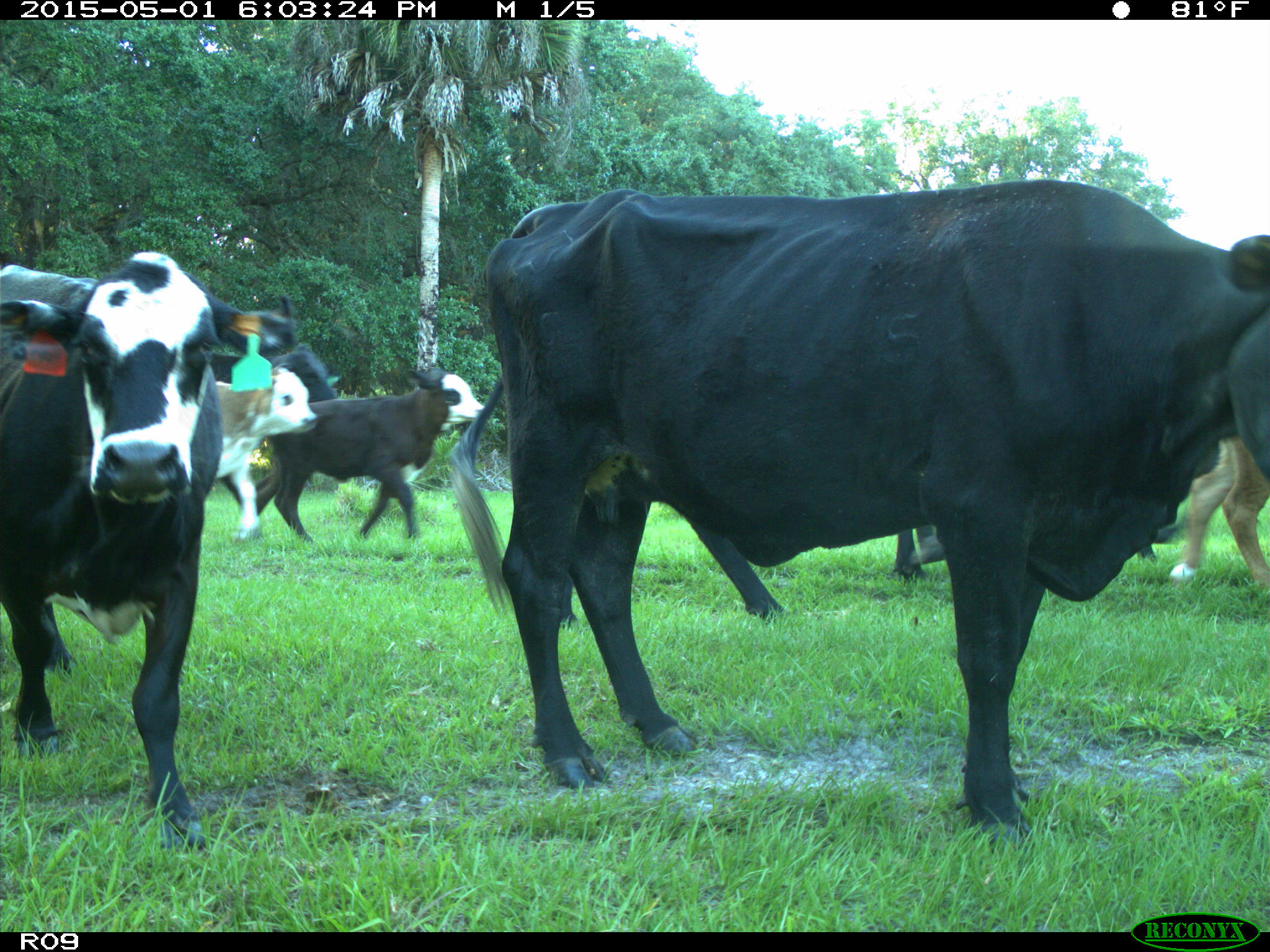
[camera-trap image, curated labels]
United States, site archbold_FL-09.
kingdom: Animalia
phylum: Chordata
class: Mammalia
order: Artiodactyla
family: Bovidae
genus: Bos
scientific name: Bos taurus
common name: domestic cow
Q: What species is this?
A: Bos taurus (domestic cow).